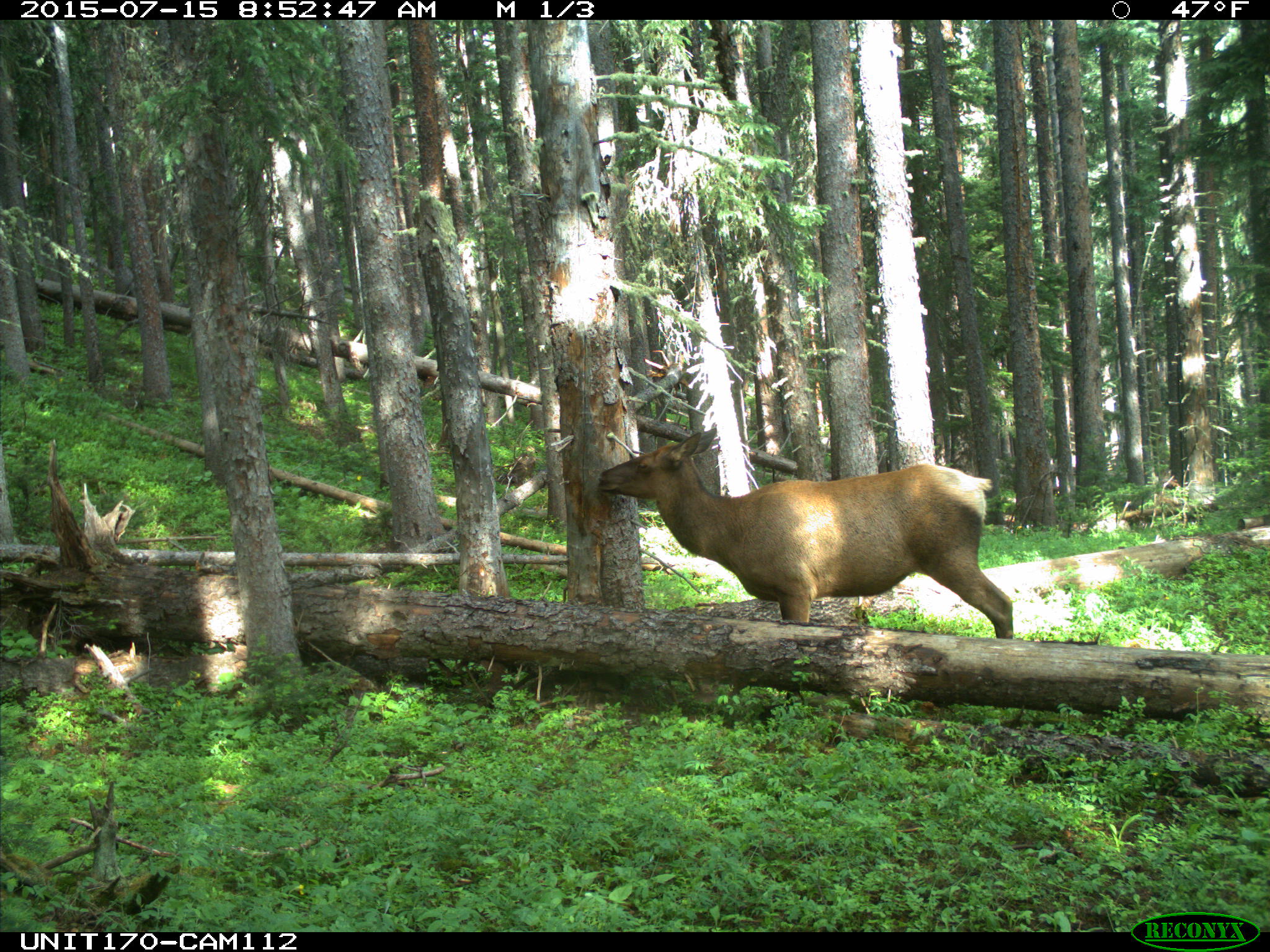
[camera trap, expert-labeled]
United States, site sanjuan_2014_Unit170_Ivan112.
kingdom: Animalia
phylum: Chordata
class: Mammalia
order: Artiodactyla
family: Cervidae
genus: Cervus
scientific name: Cervus elaphus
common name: red deer